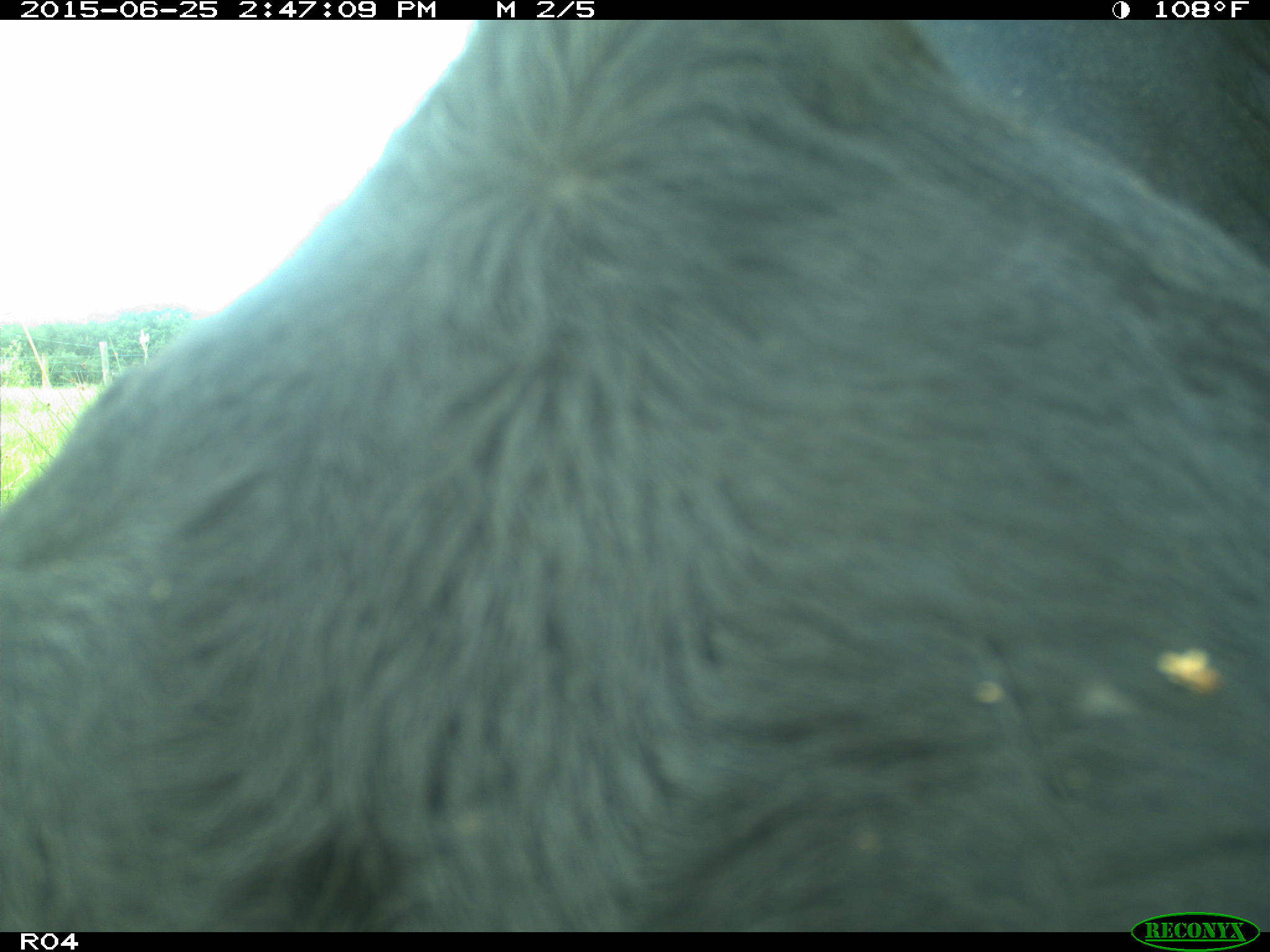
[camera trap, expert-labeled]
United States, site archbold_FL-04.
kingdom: Animalia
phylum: Chordata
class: Mammalia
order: Artiodactyla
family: Bovidae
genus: Bos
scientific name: Bos taurus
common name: domestic cow